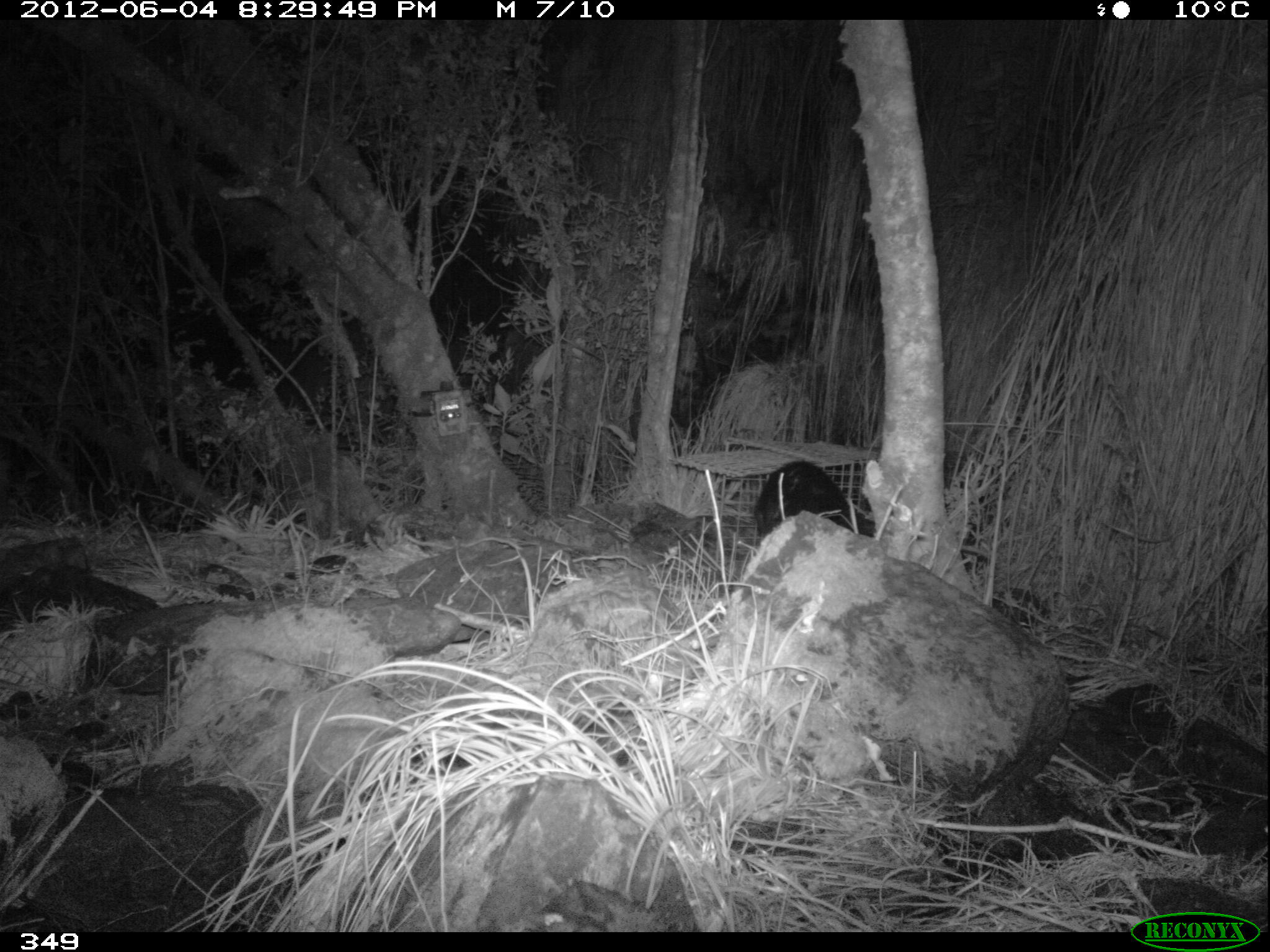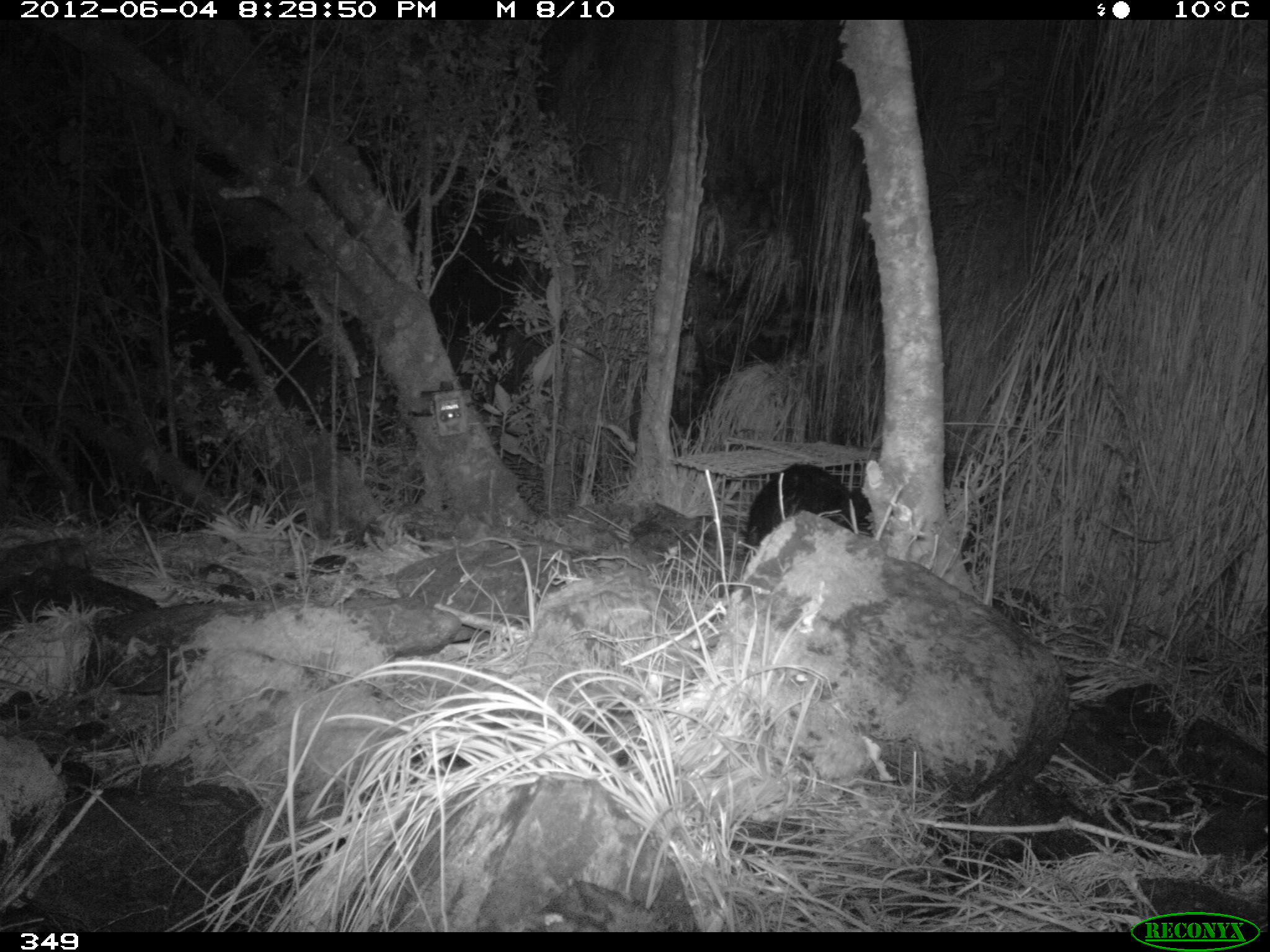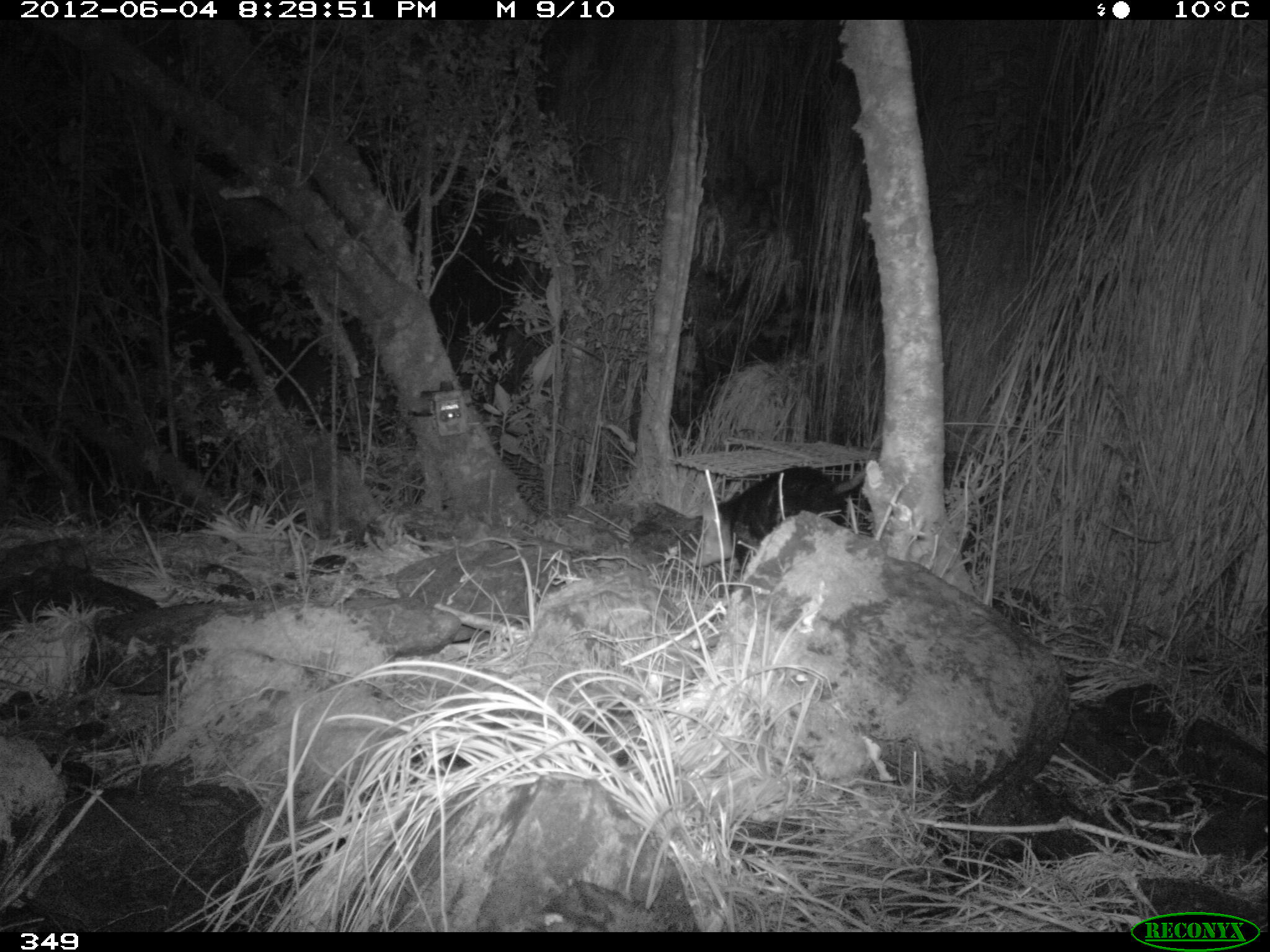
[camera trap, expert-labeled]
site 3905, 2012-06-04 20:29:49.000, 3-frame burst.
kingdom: Animalia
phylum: Chordata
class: Mammalia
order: Didelphimorphia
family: Didelphidae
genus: Didelphis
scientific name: Didelphis pernigra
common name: andean white-eared opossum